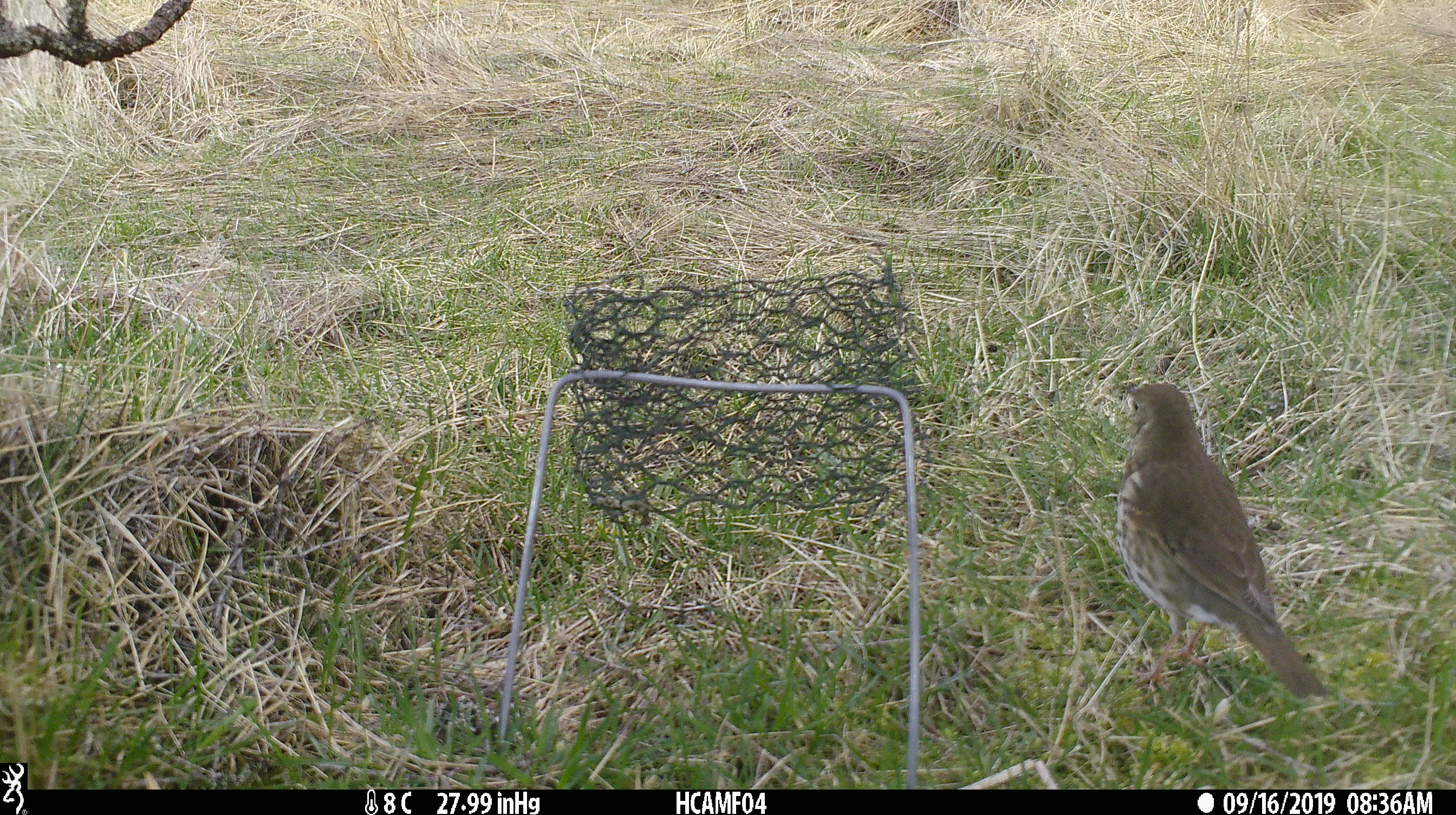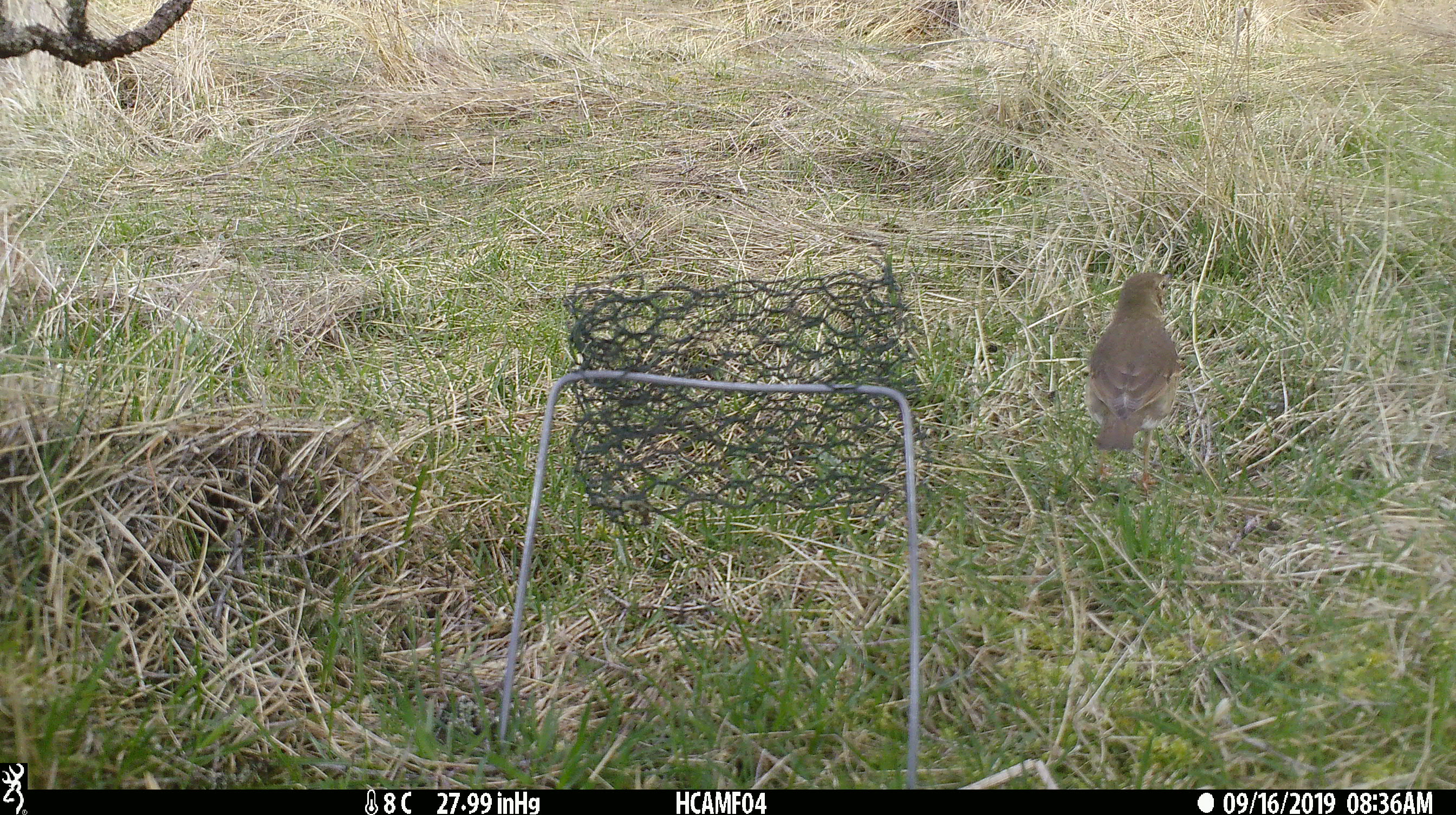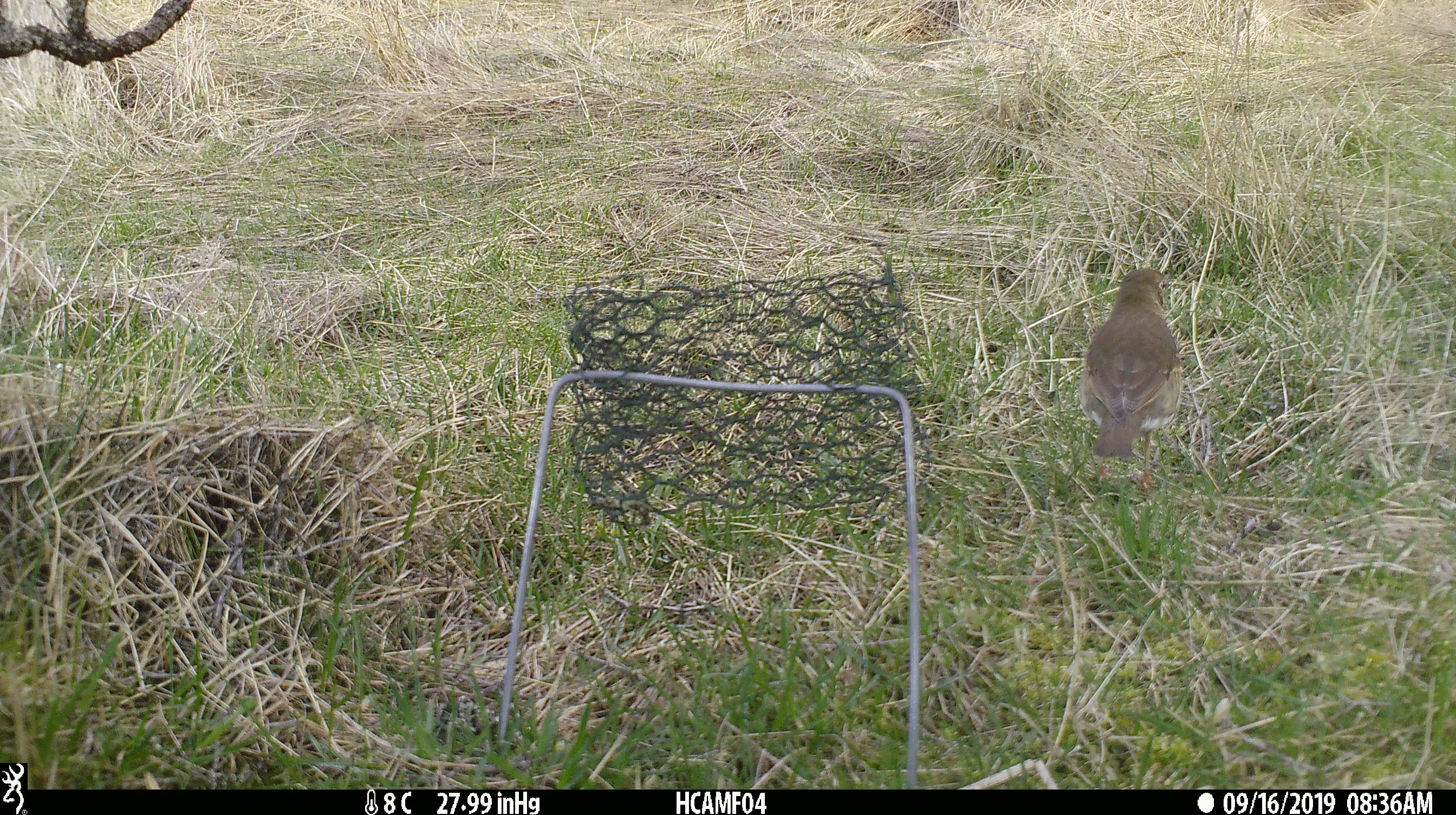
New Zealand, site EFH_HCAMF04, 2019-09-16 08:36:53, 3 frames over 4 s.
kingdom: Animalia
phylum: Chordata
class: Aves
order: Passeriformes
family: Turdidae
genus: Turdus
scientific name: Turdus philomelos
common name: song thrush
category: thrush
Thrush (song thrush) (Turdus philomelos).